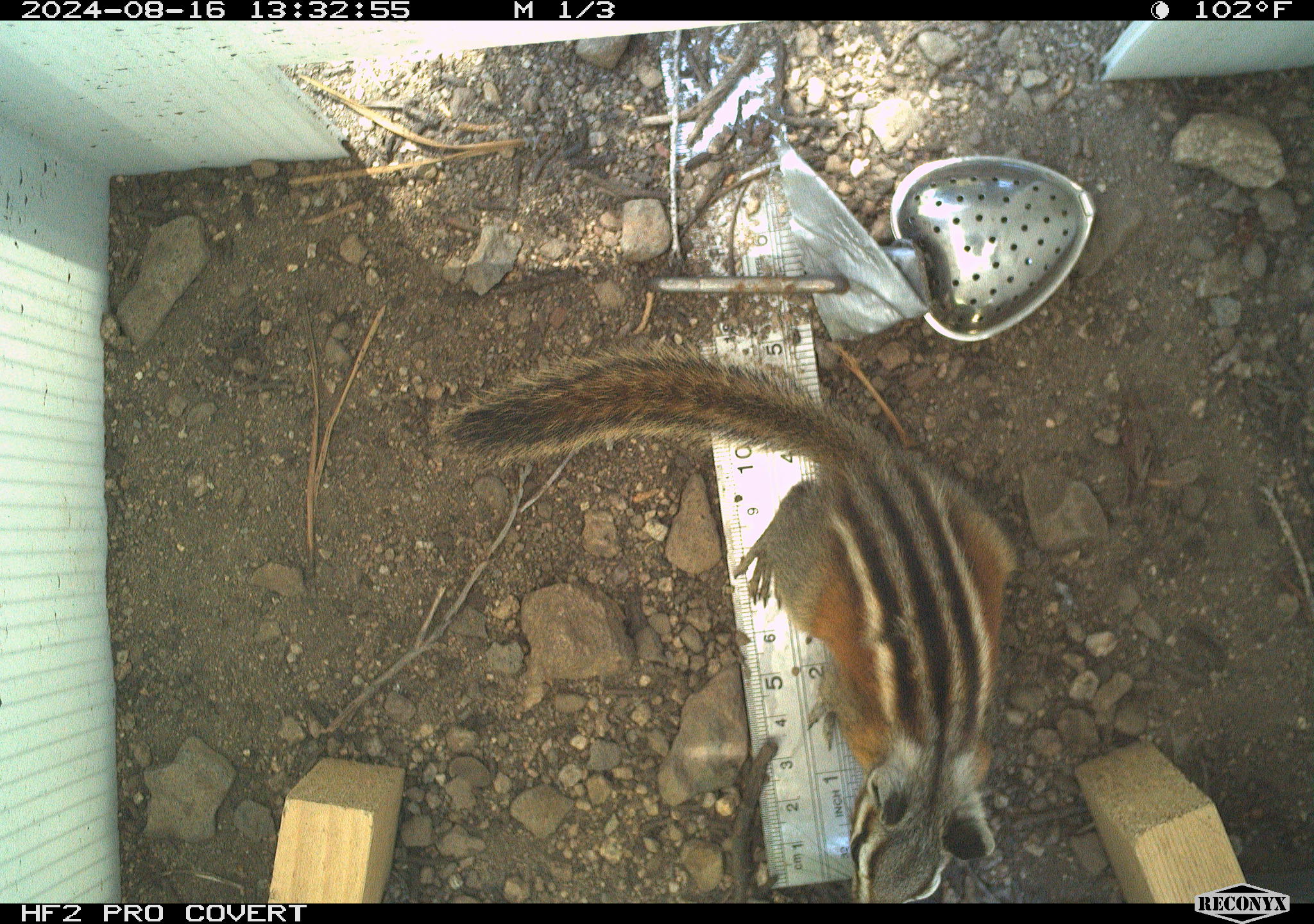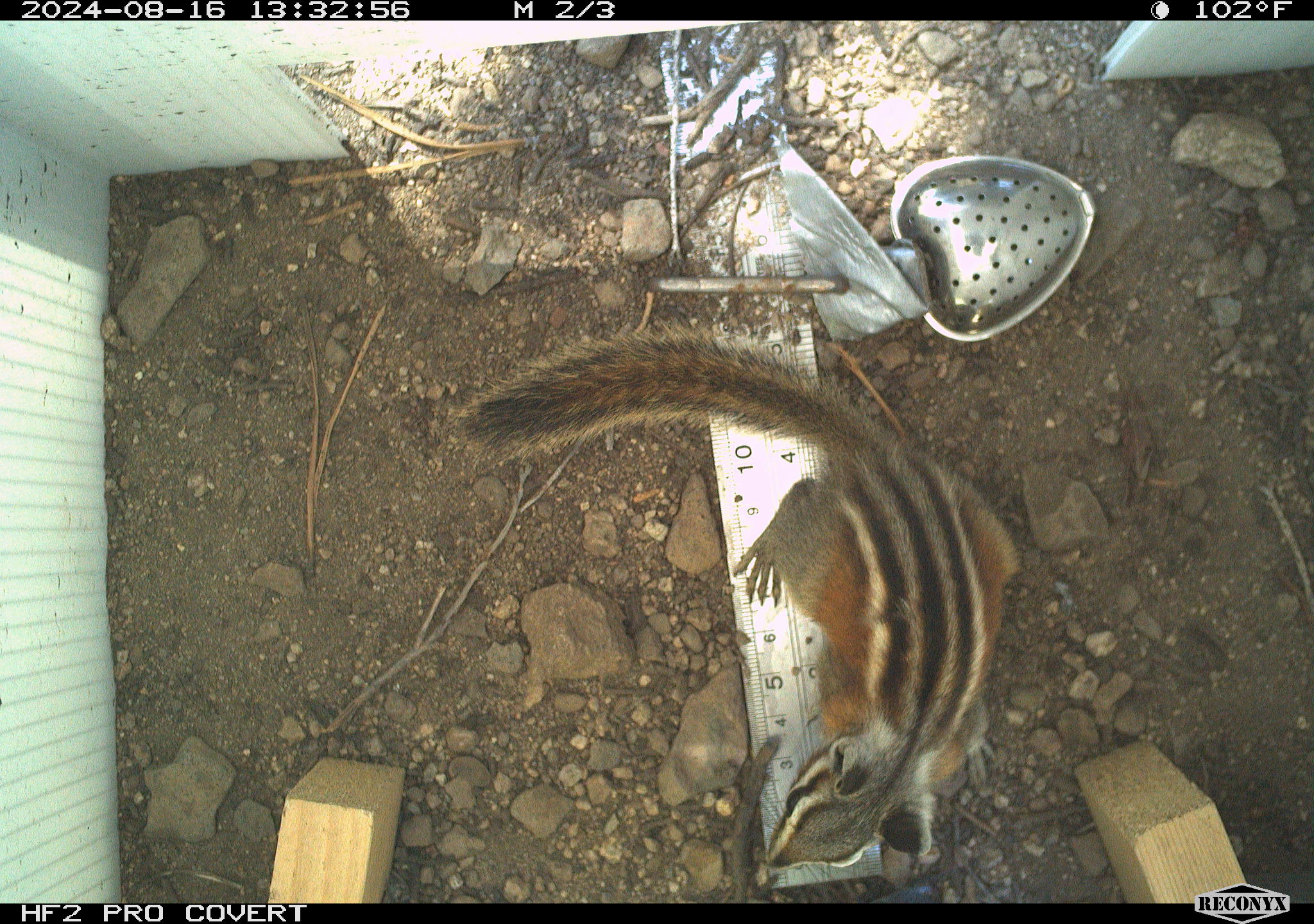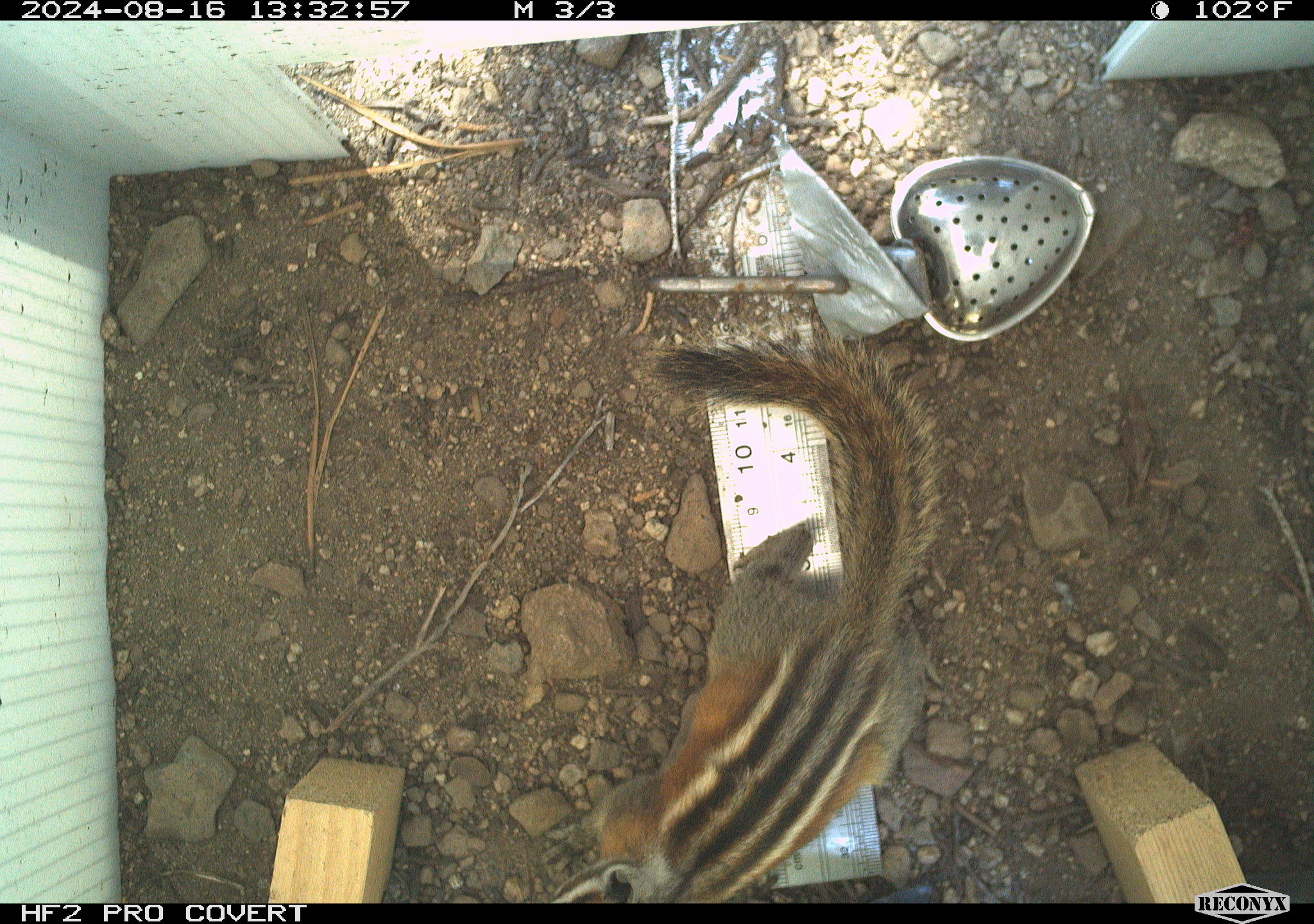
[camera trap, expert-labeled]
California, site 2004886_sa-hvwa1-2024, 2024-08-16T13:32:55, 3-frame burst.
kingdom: Animalia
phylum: Chordata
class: Mammalia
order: Rodentia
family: Sciuridae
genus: Neotamias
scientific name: Neotamias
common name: western chipmunks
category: neotamias species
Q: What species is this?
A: Neotamias species (western chipmunks) (Neotamias).